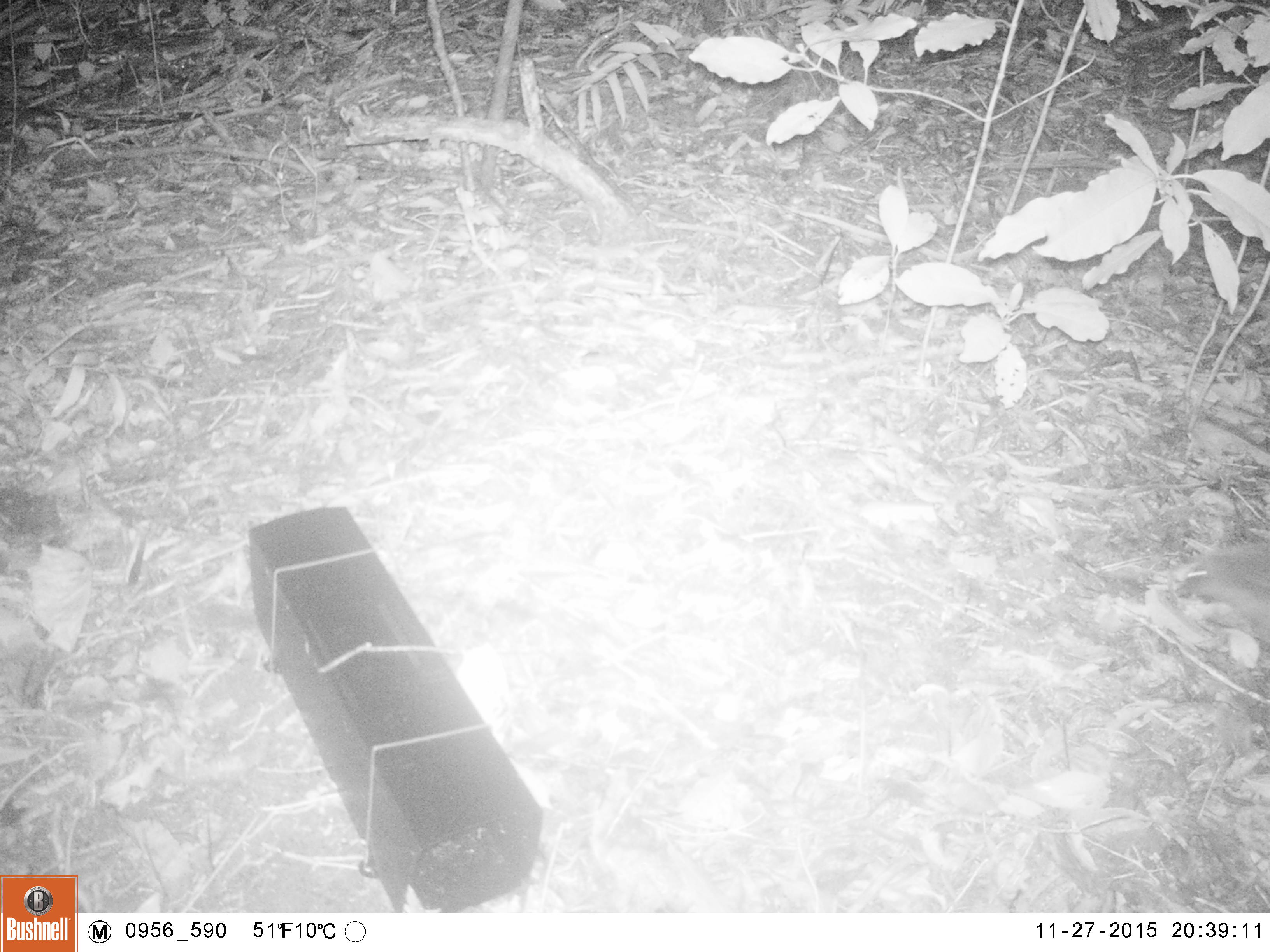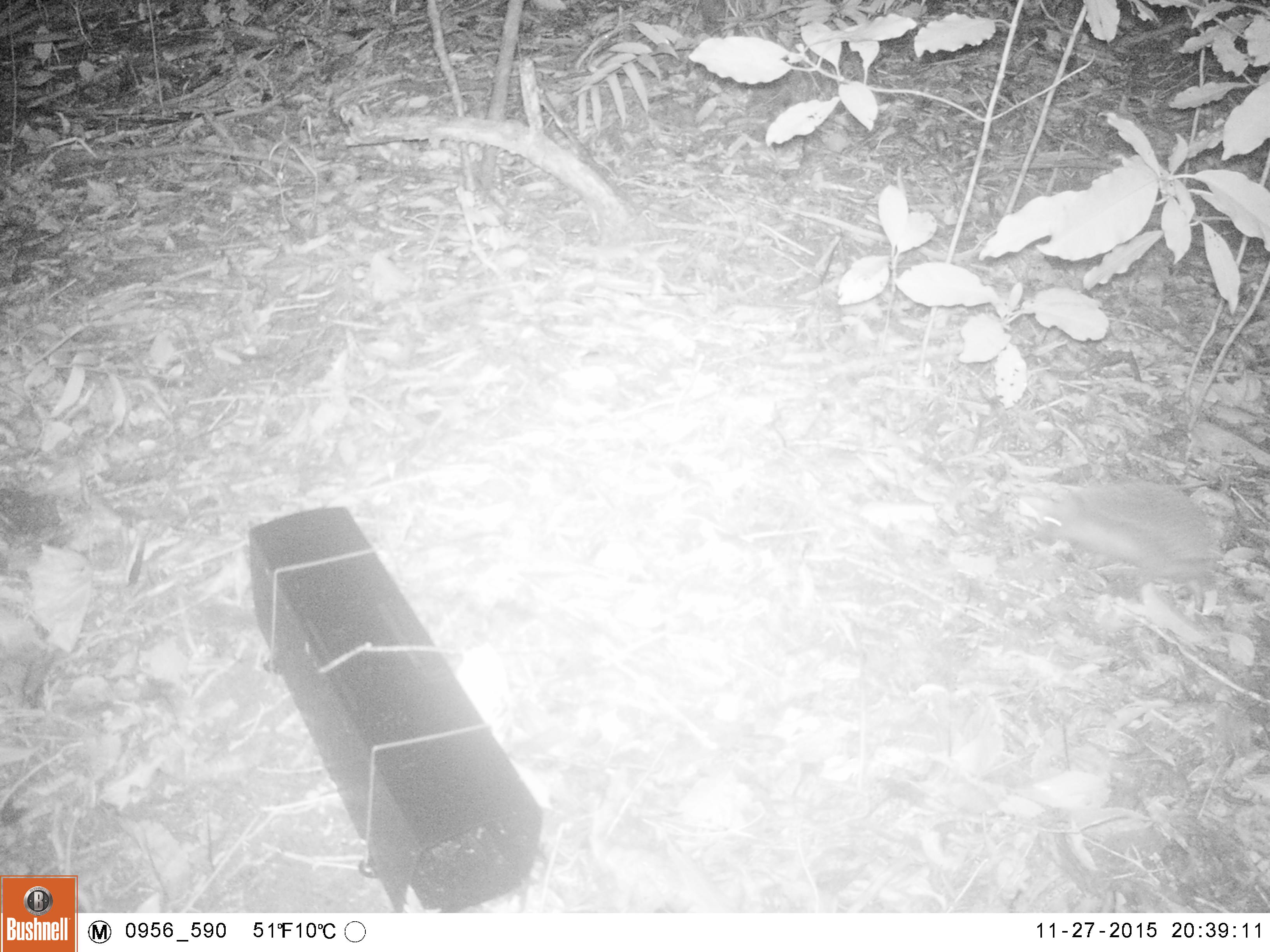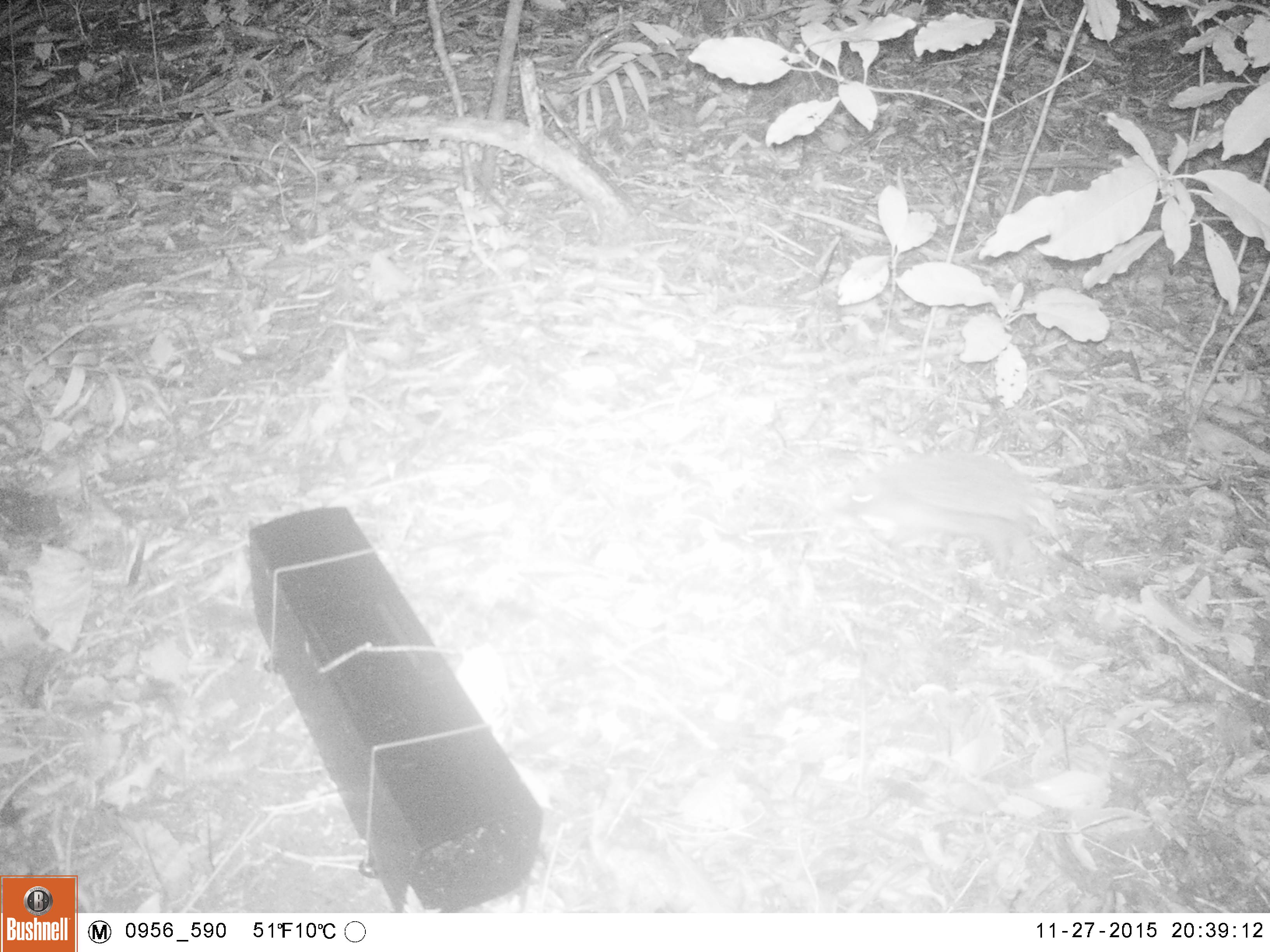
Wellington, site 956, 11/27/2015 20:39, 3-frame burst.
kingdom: Animalia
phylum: Chordata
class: Mammalia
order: Eulipotyphla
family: Erinaceidae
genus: Erinaceus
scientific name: Erinaceus europaeus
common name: hedgehog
Hedgehog (Erinaceus europaeus).